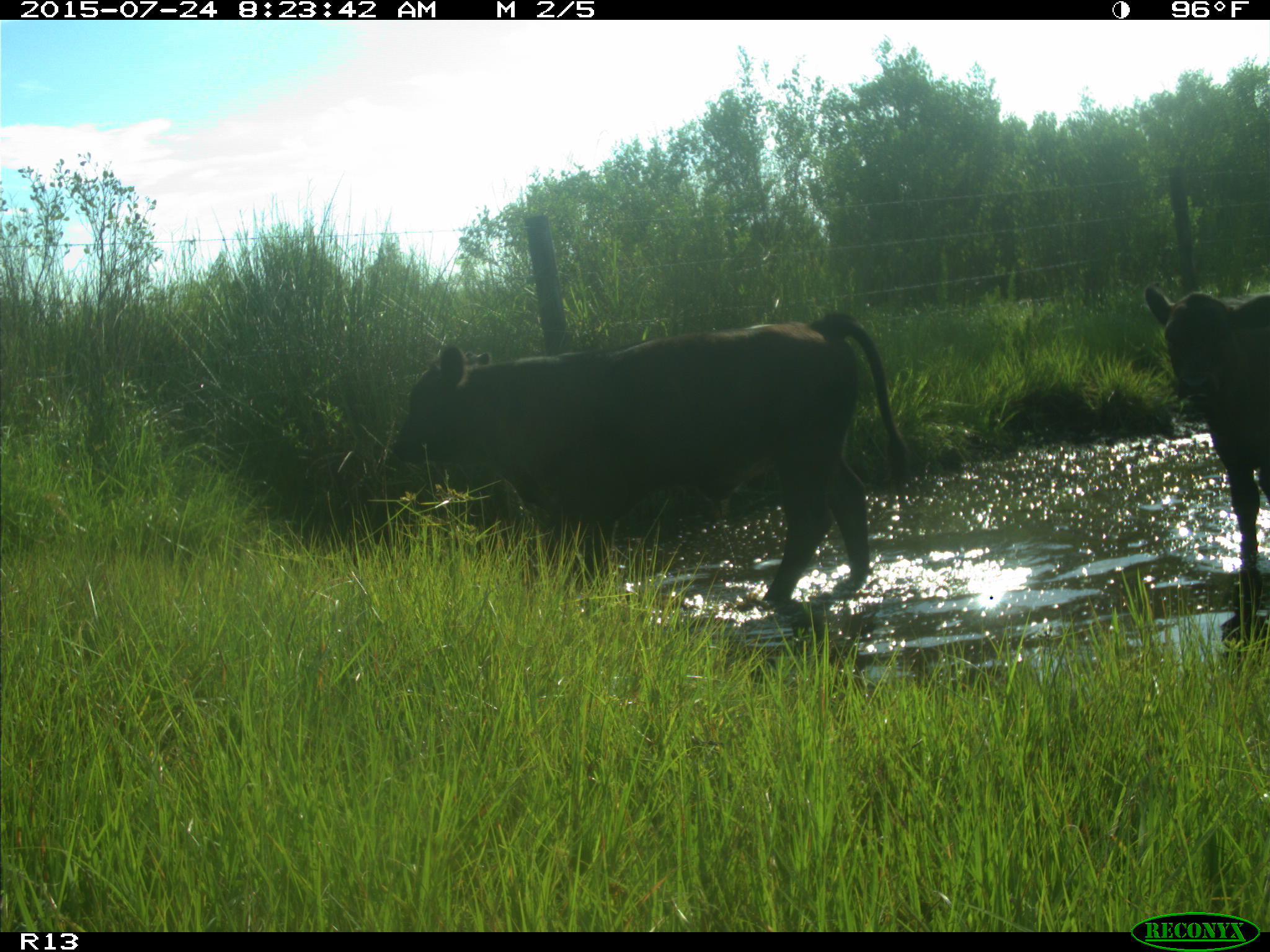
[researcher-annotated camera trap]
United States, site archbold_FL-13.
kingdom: Animalia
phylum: Chordata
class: Mammalia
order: Artiodactyla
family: Bovidae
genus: Bos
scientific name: Bos taurus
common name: domestic cow